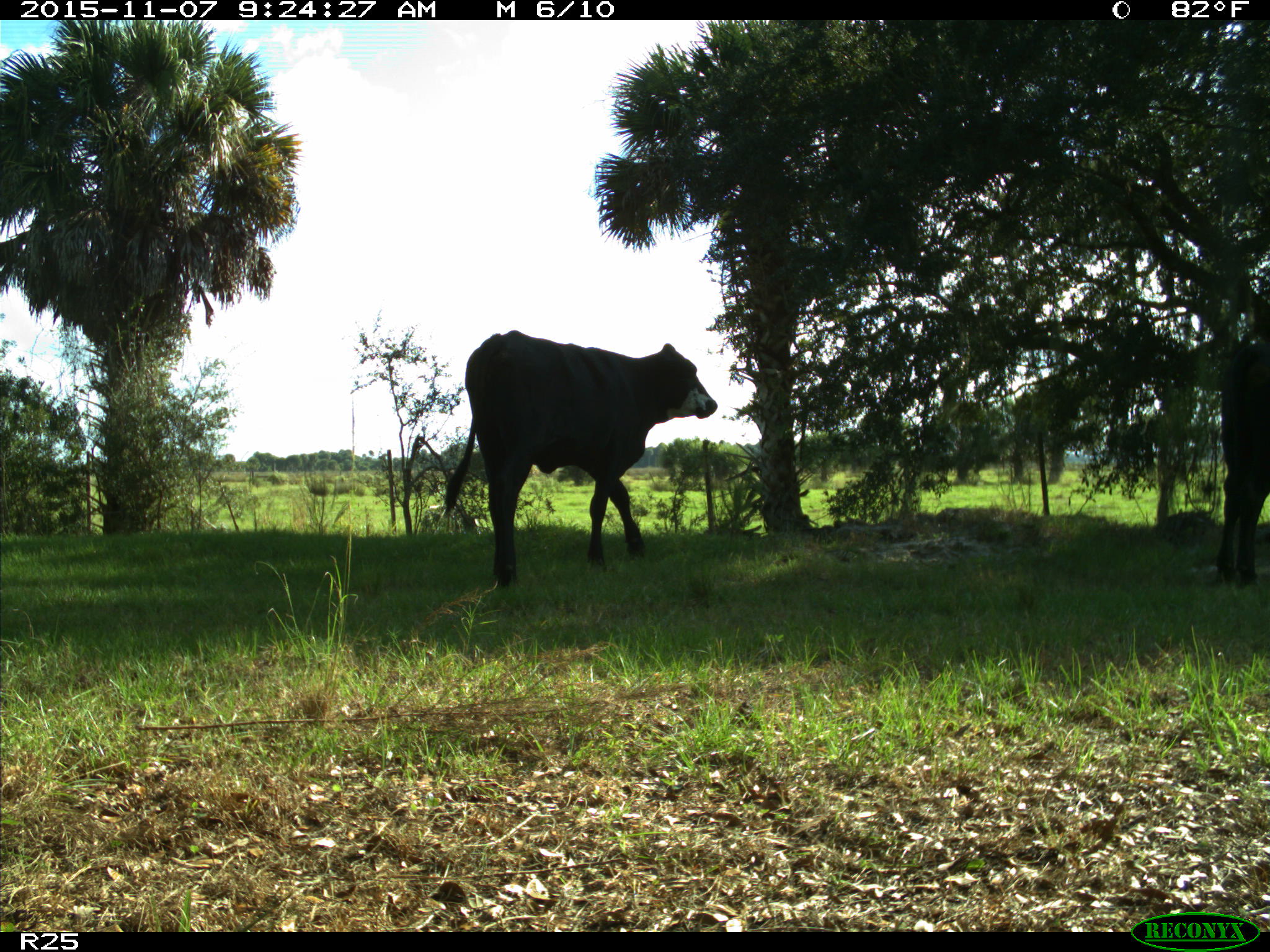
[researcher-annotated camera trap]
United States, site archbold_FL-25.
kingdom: Animalia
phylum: Chordata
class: Mammalia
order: Artiodactyla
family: Bovidae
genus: Bos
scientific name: Bos taurus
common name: domestic cow